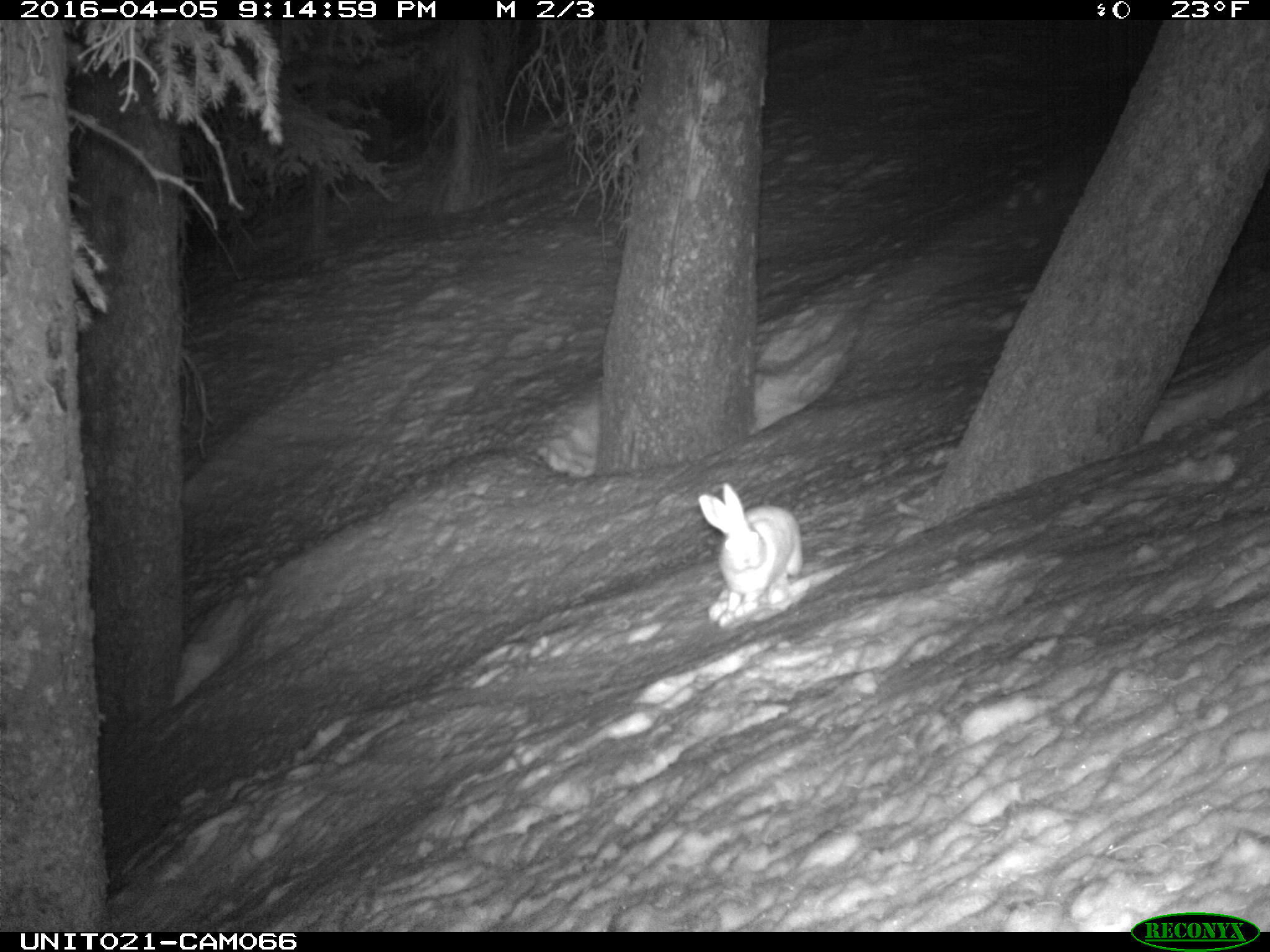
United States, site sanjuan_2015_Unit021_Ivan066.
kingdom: Animalia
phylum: Chordata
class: Mammalia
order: Lagomorpha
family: Leporidae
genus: Lepus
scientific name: Lepus americanus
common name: snowshoe hare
Lepus americanus (snowshoe hare).